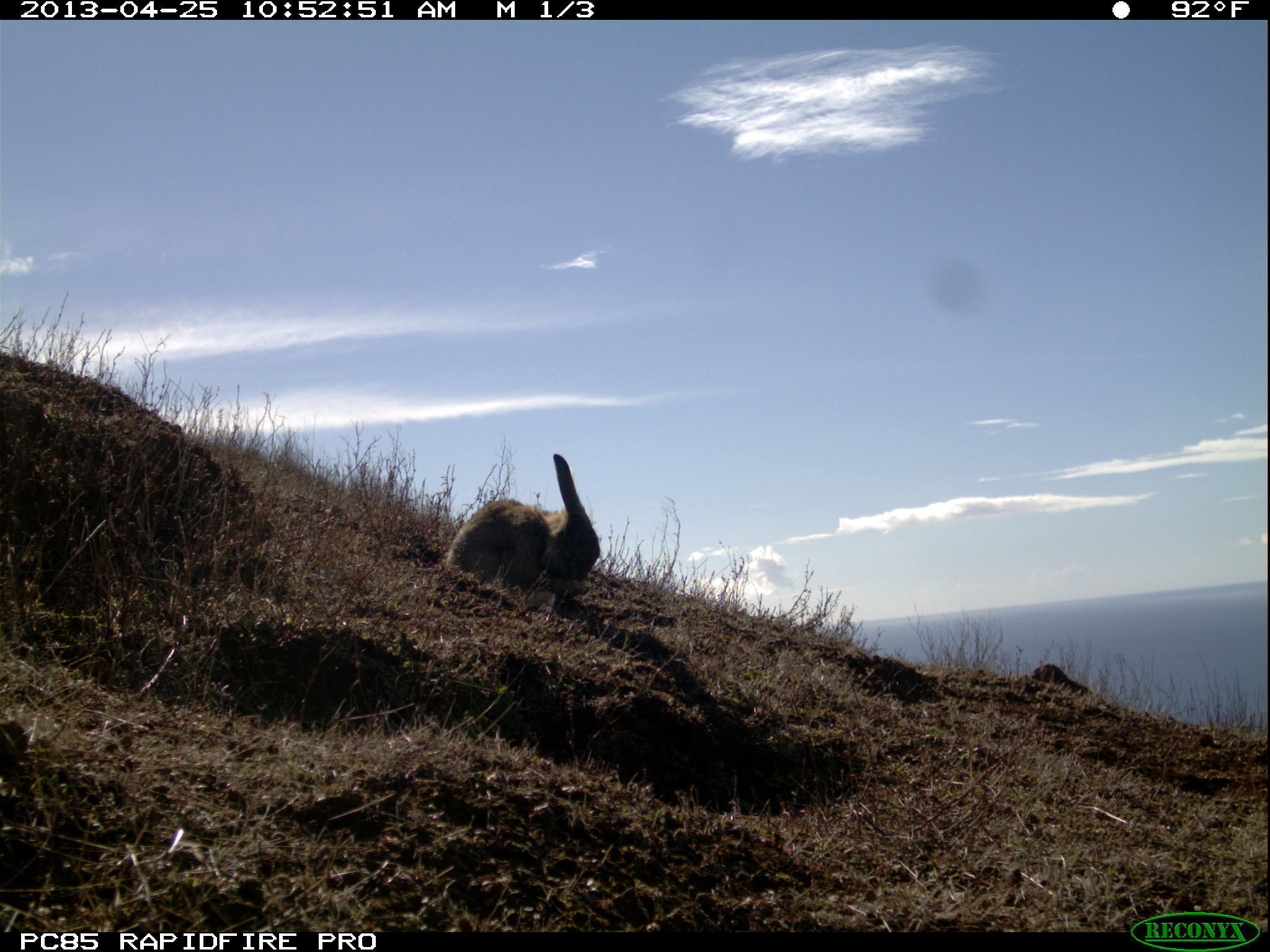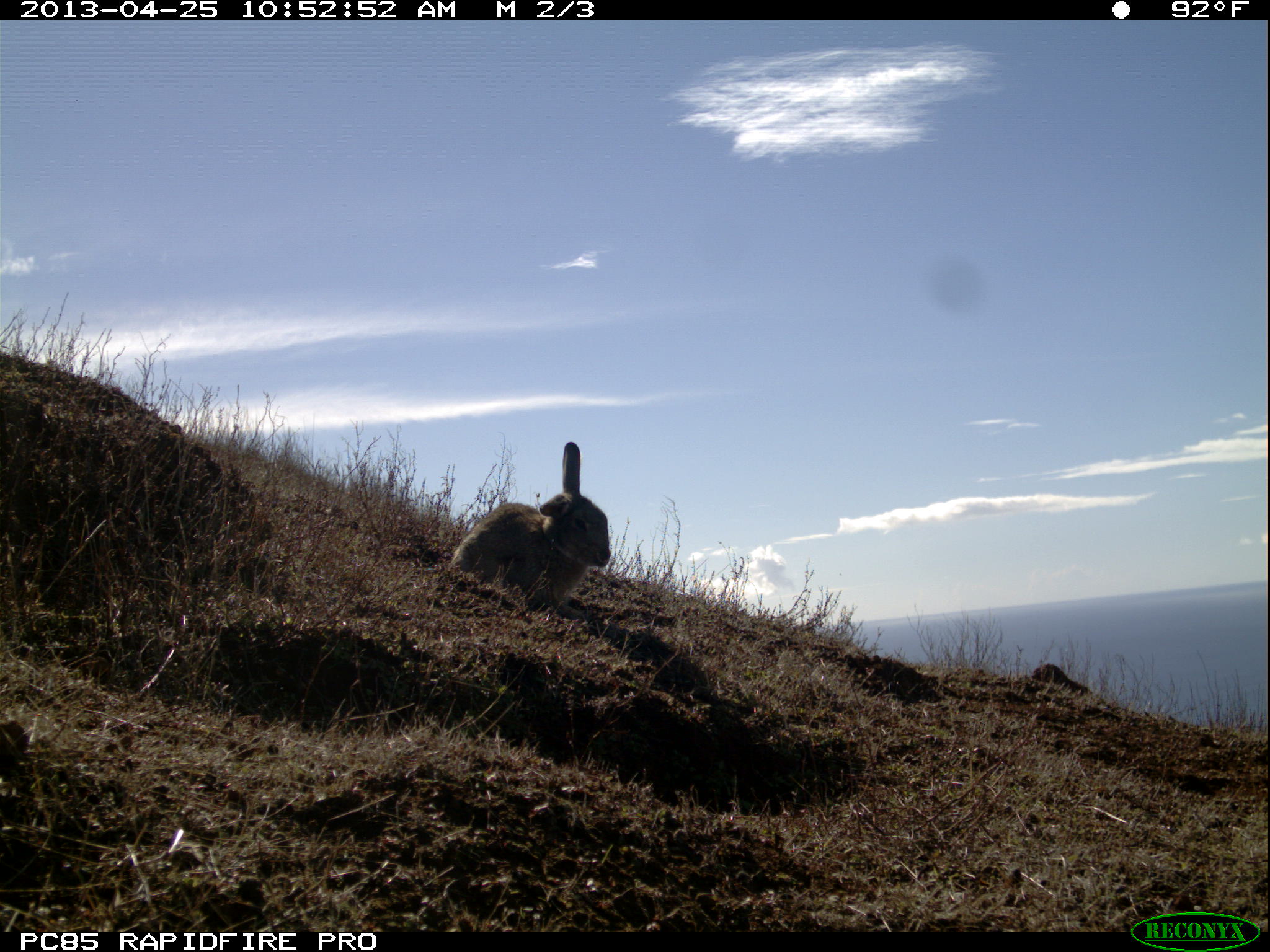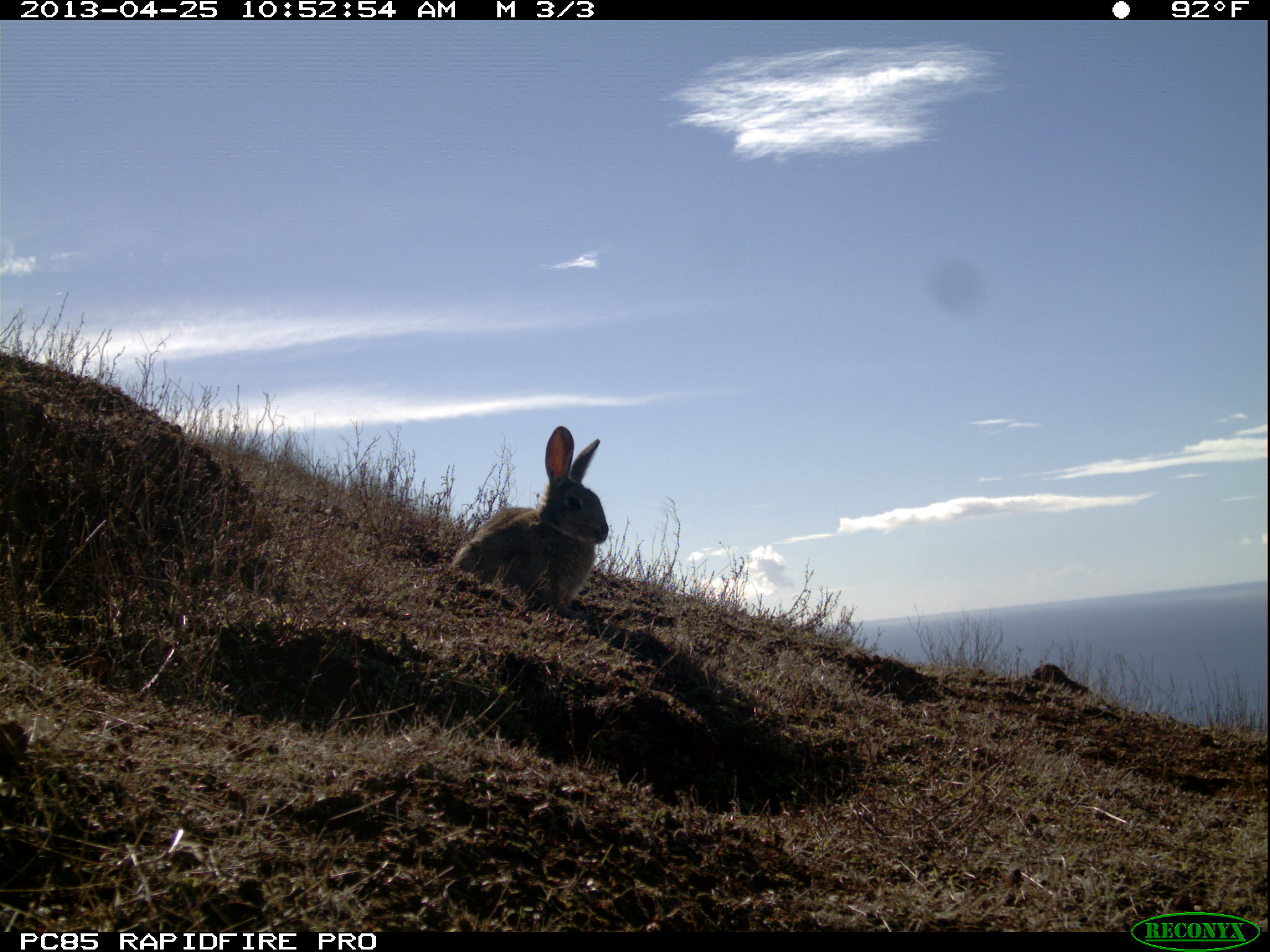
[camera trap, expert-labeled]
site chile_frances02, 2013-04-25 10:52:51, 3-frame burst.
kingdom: Animalia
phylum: Chordata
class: Mammalia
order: Lagomorpha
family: Leporidae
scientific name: Leporidae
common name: rabbits and hares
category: rabbit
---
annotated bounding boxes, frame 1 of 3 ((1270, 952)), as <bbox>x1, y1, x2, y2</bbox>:
rabbit: <bbox>443, 451, 602, 620</bbox>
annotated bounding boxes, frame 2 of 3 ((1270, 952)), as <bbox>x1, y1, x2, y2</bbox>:
rabbit: <bbox>438, 439, 611, 624</bbox>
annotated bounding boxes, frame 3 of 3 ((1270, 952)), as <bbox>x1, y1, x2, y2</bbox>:
rabbit: <bbox>428, 425, 610, 619</bbox>